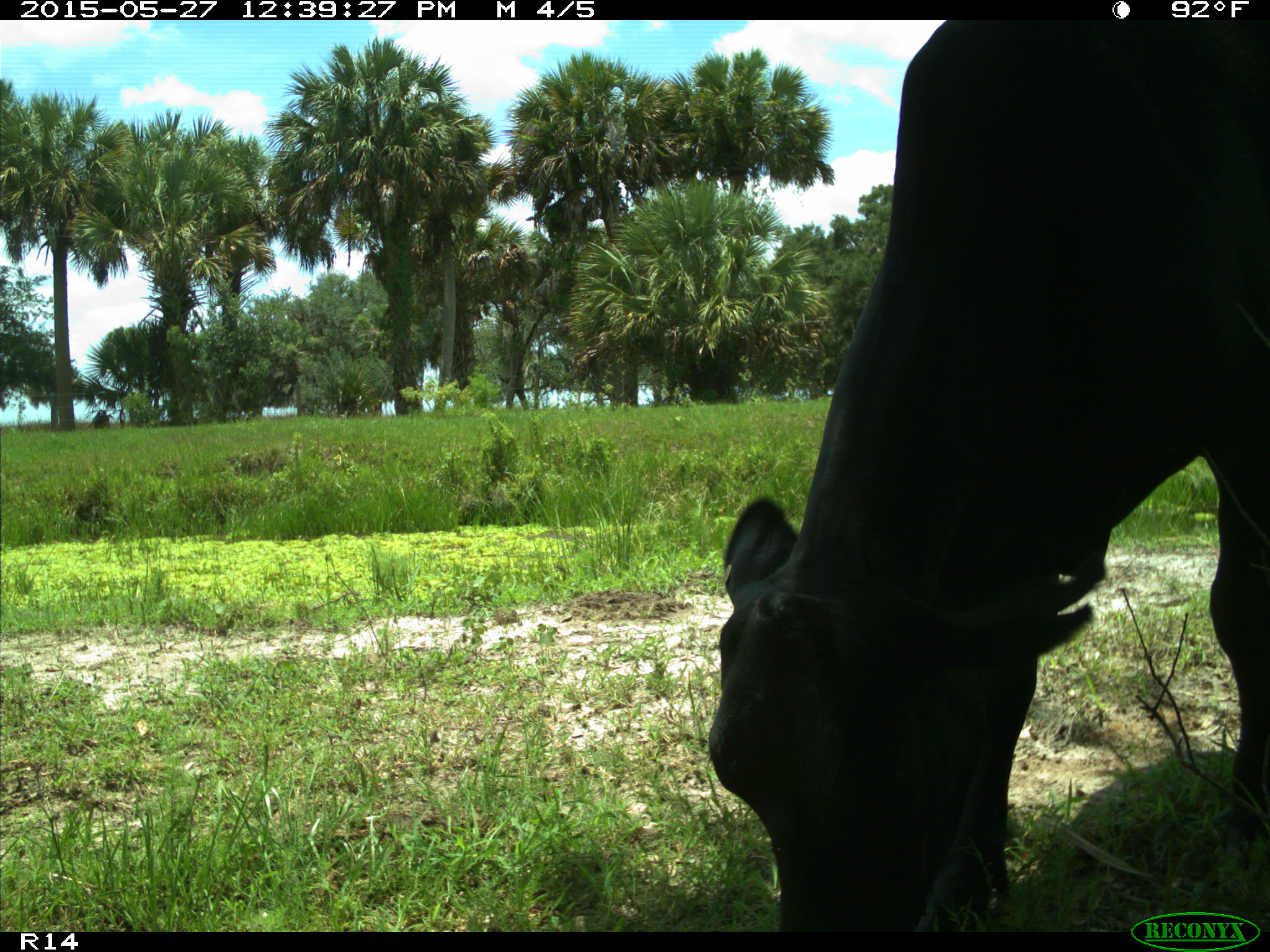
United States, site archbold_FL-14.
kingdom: Animalia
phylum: Chordata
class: Mammalia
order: Artiodactyla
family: Bovidae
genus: Bos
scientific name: Bos taurus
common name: domestic cow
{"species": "Bos taurus (domestic cow)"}